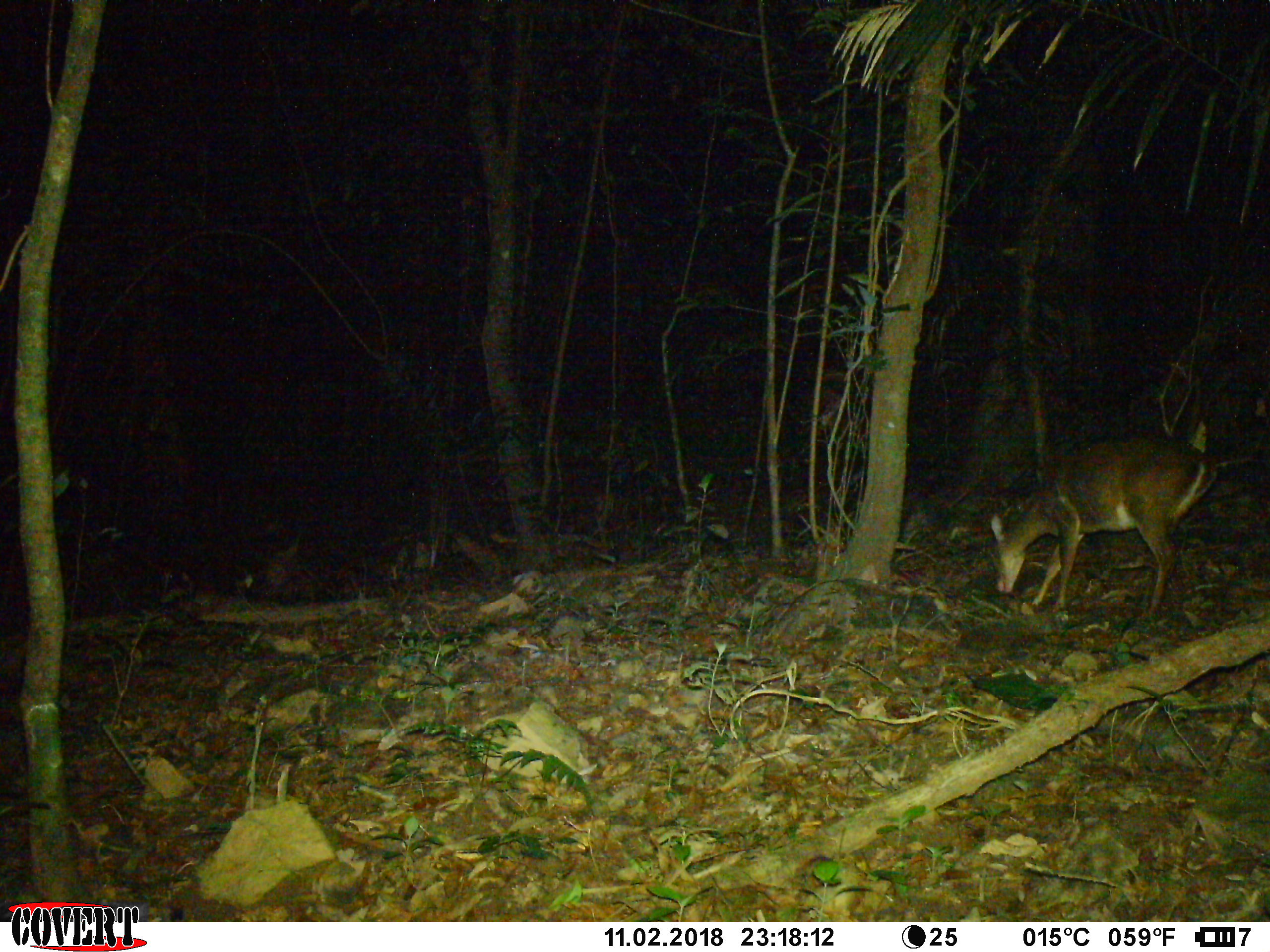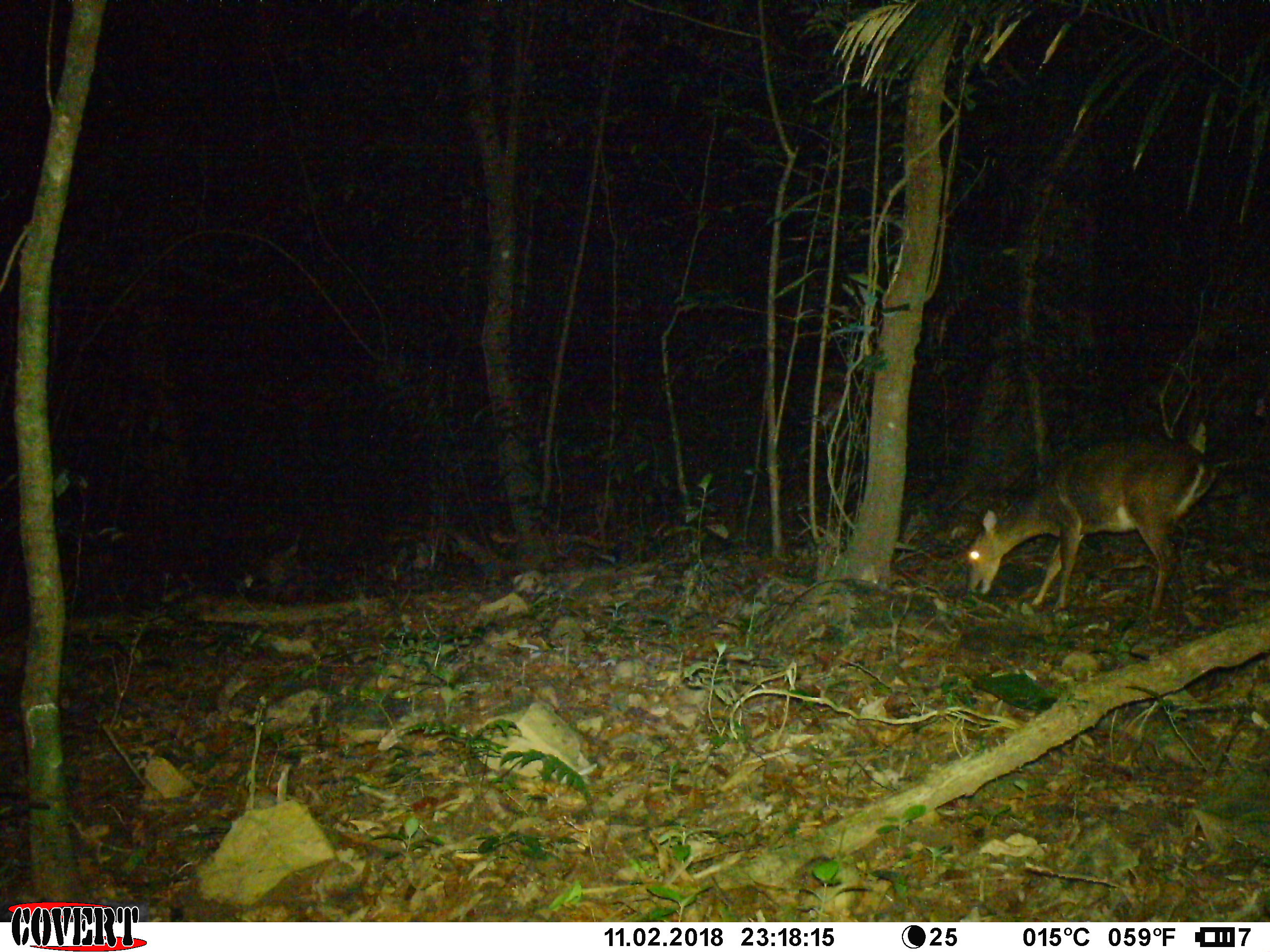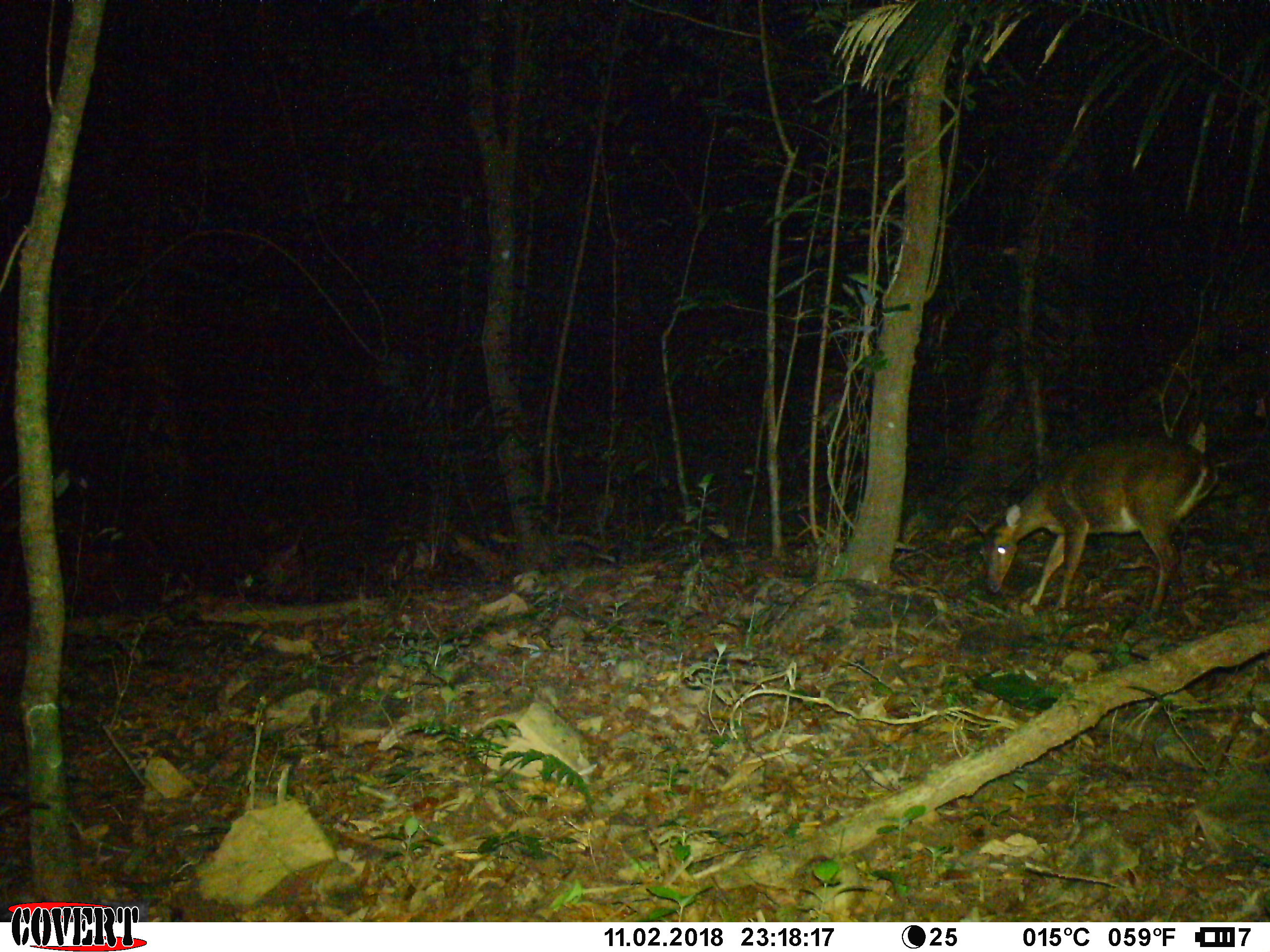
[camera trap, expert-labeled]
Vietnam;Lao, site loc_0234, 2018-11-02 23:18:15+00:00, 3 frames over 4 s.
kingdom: Animalia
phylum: Chordata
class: Mammalia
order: Artiodactyla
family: Cervidae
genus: Muntiacus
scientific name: Muntiacus vuquangensis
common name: large-antlered muntjac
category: large antlered muntjac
Large antlered muntjac (large-antlered muntjac) (Muntiacus vuquangensis). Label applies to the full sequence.